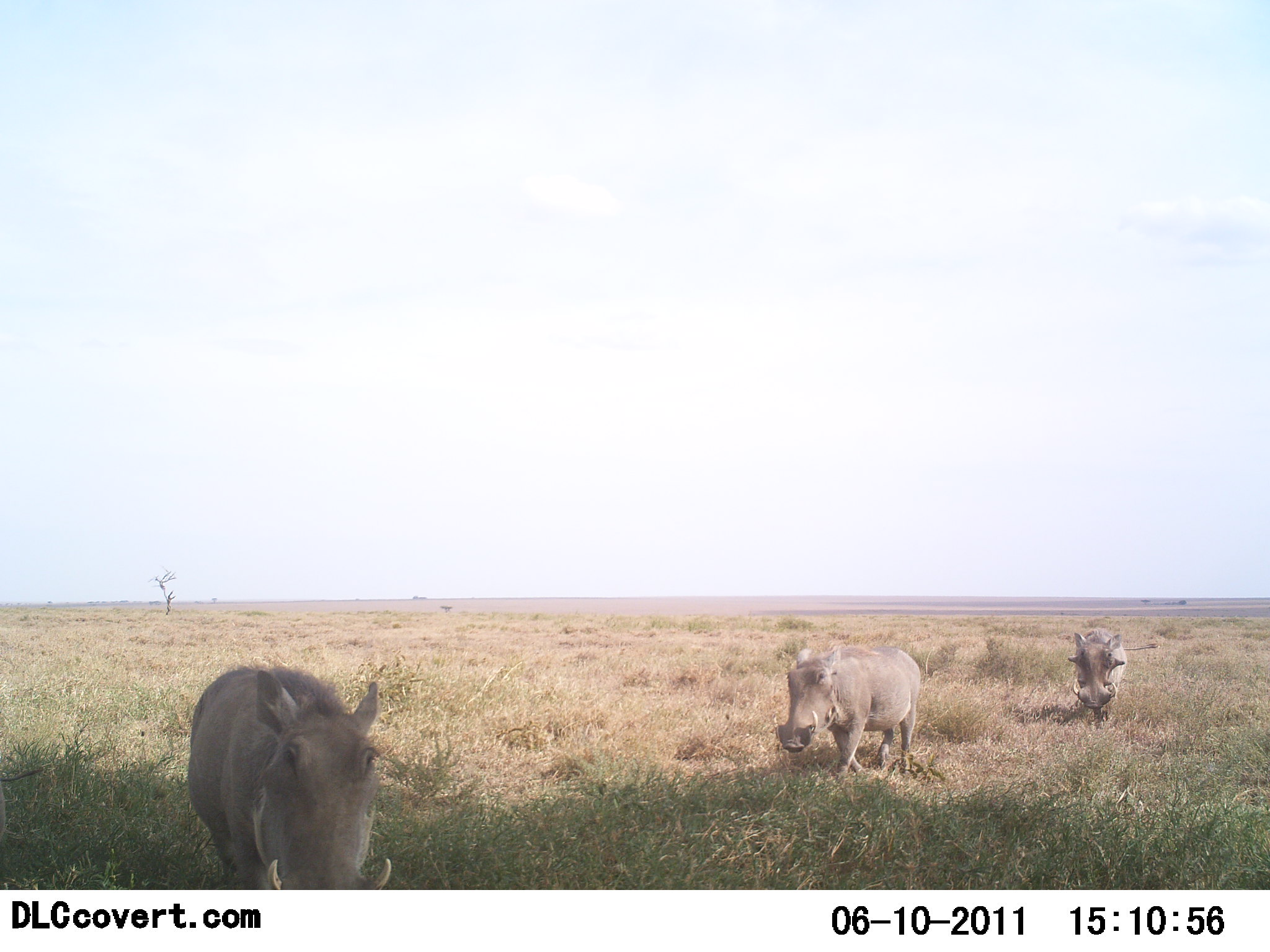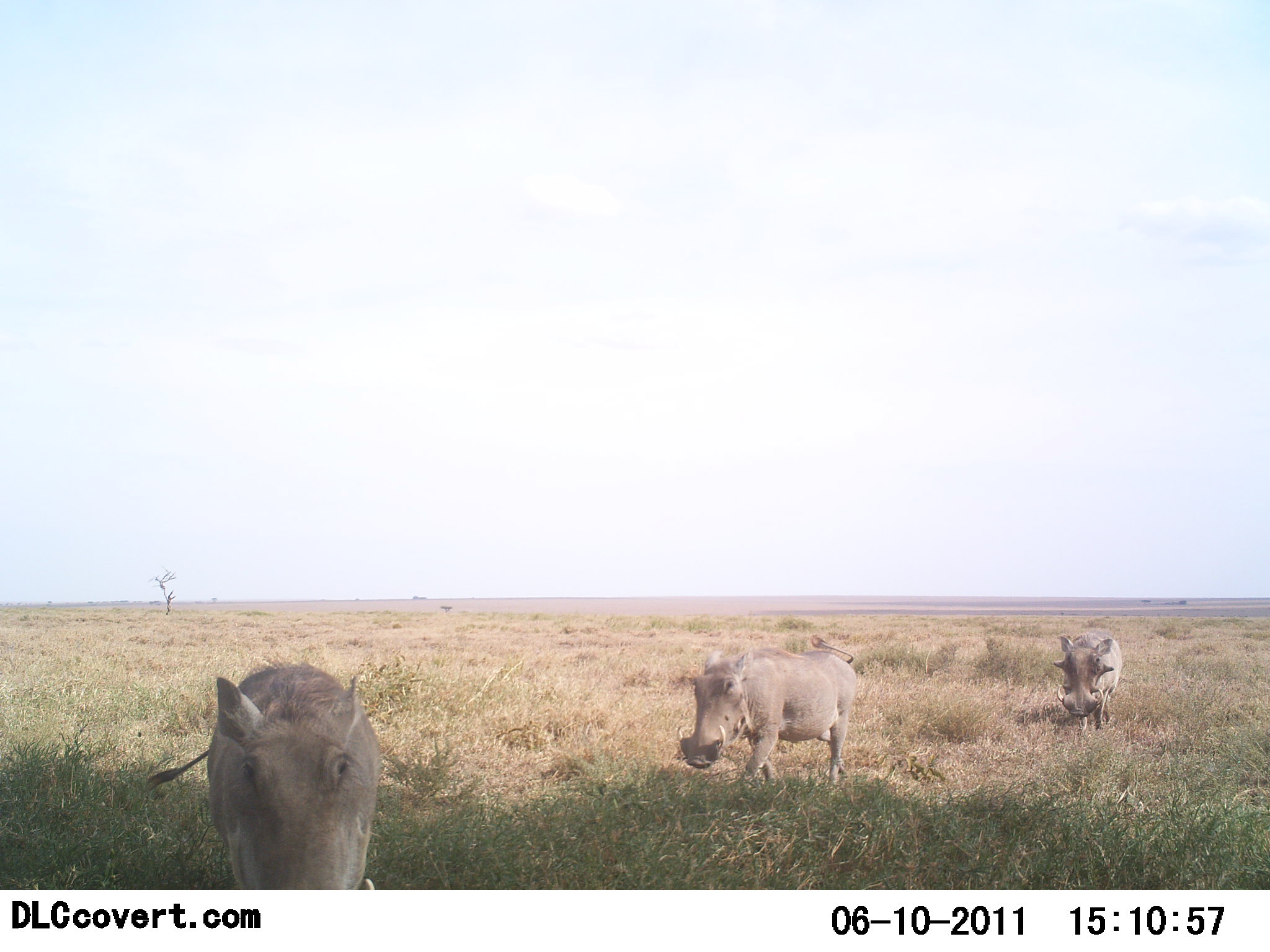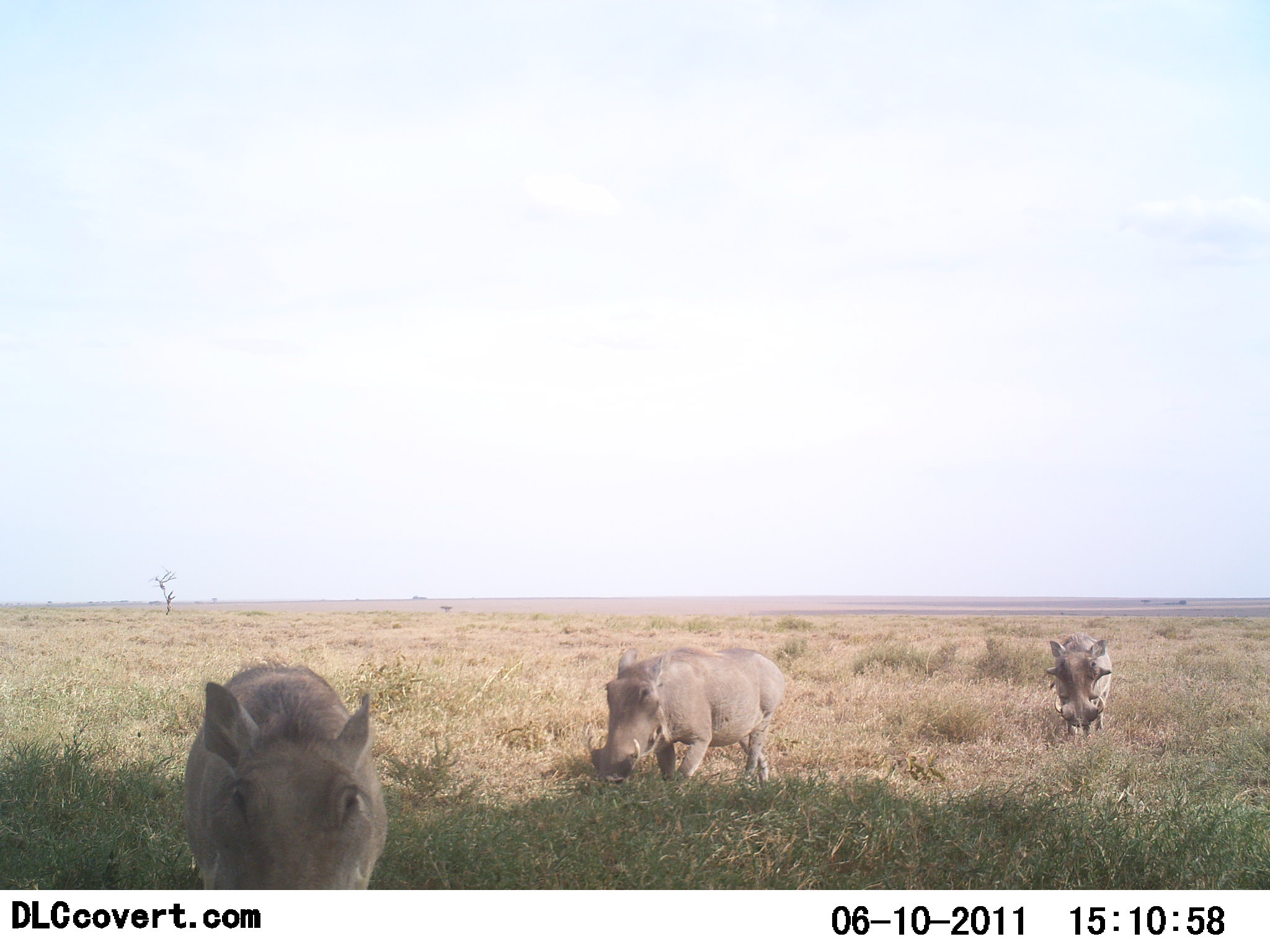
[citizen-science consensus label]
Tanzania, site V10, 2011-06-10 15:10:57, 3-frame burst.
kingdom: Animalia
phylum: Chordata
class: Mammalia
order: Artiodactyla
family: Suidae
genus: Phacochoerus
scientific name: Phacochoerus africanus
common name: warthog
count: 3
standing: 30%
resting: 0%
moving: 70%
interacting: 0%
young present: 0%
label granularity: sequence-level